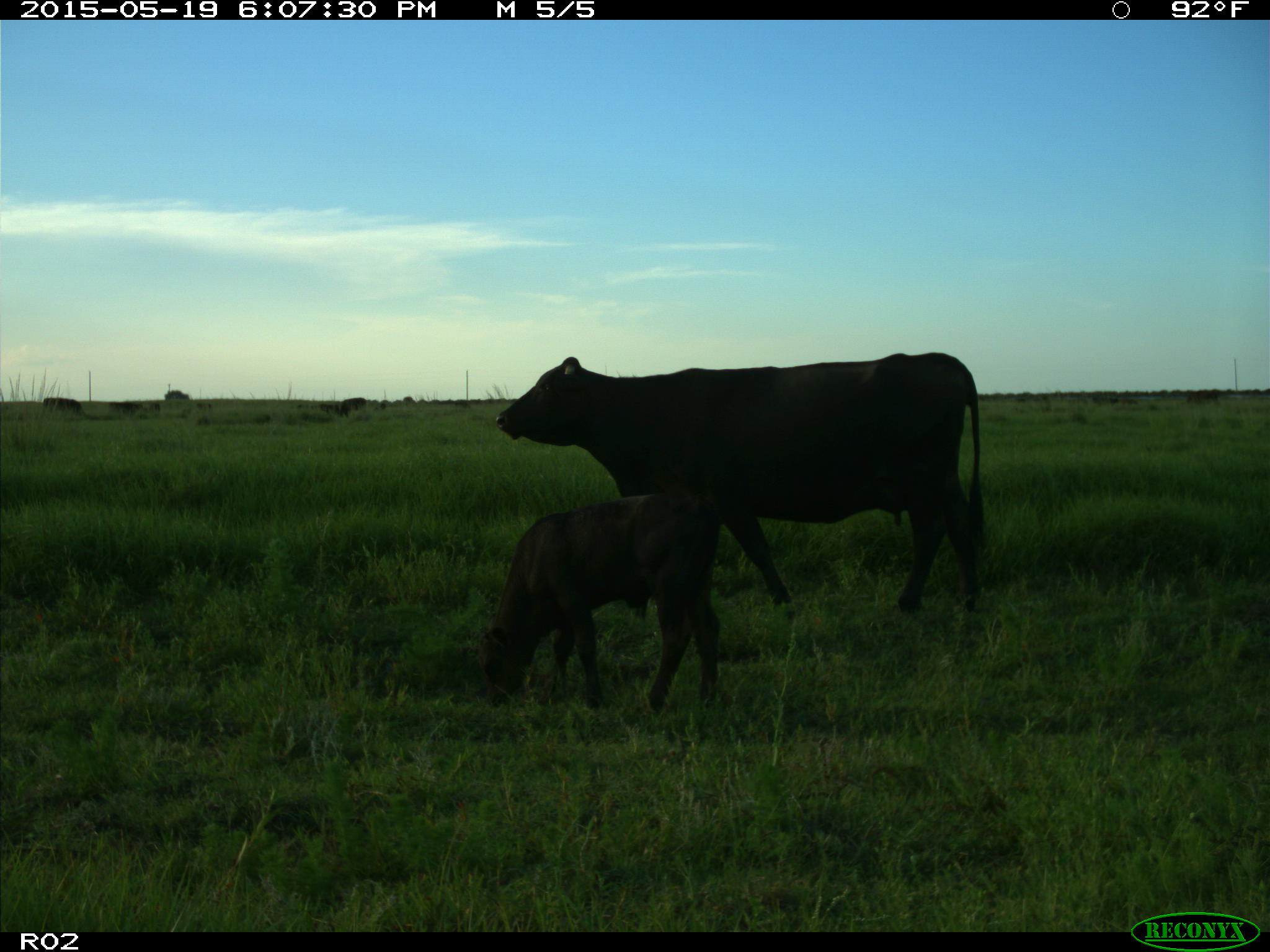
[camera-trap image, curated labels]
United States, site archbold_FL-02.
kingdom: Animalia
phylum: Chordata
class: Mammalia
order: Artiodactyla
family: Bovidae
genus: Bos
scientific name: Bos taurus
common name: domestic cow